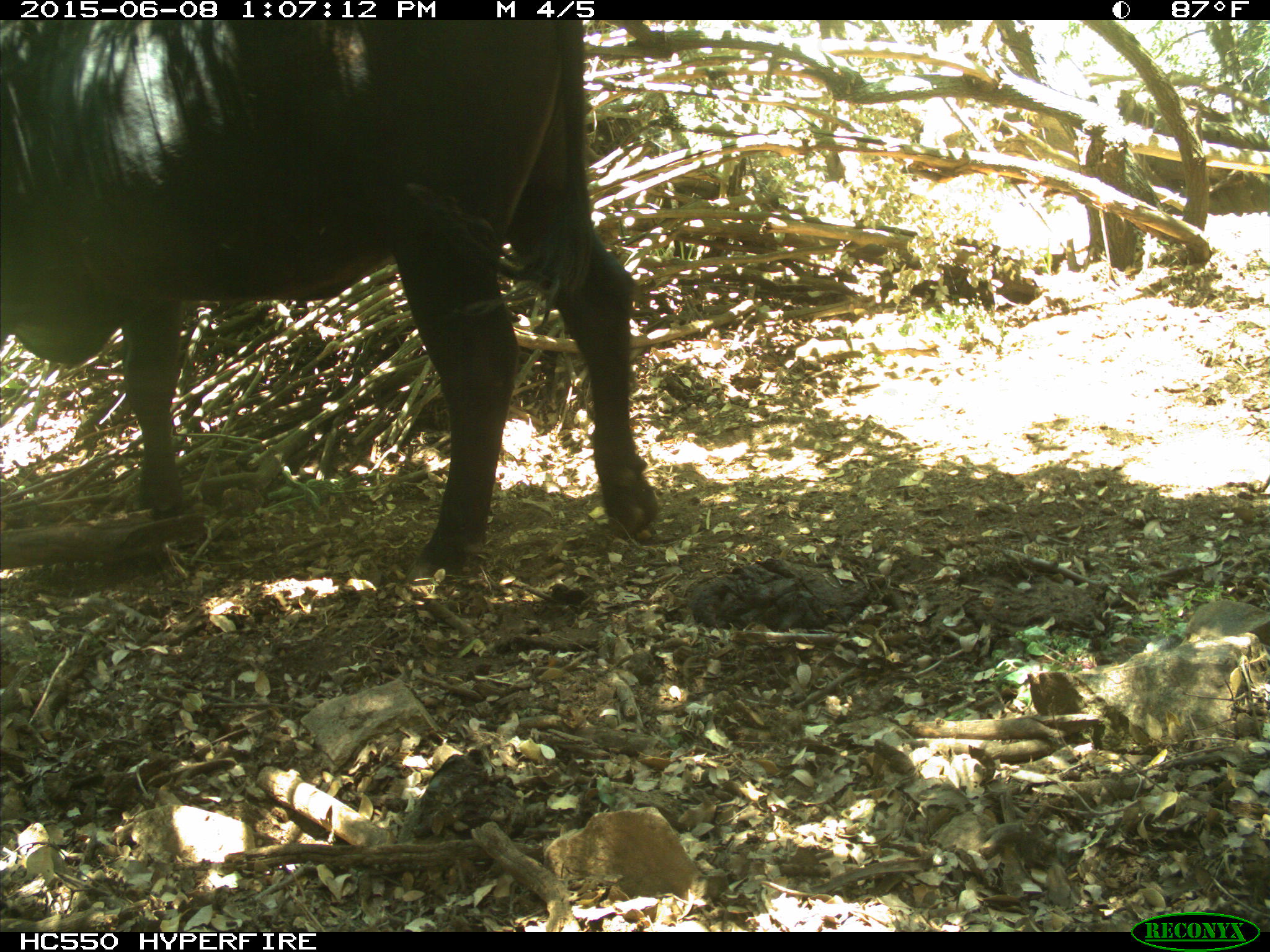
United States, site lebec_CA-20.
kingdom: Animalia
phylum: Chordata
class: Mammalia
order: Artiodactyla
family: Bovidae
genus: Bos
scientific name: Bos taurus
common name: domestic cow